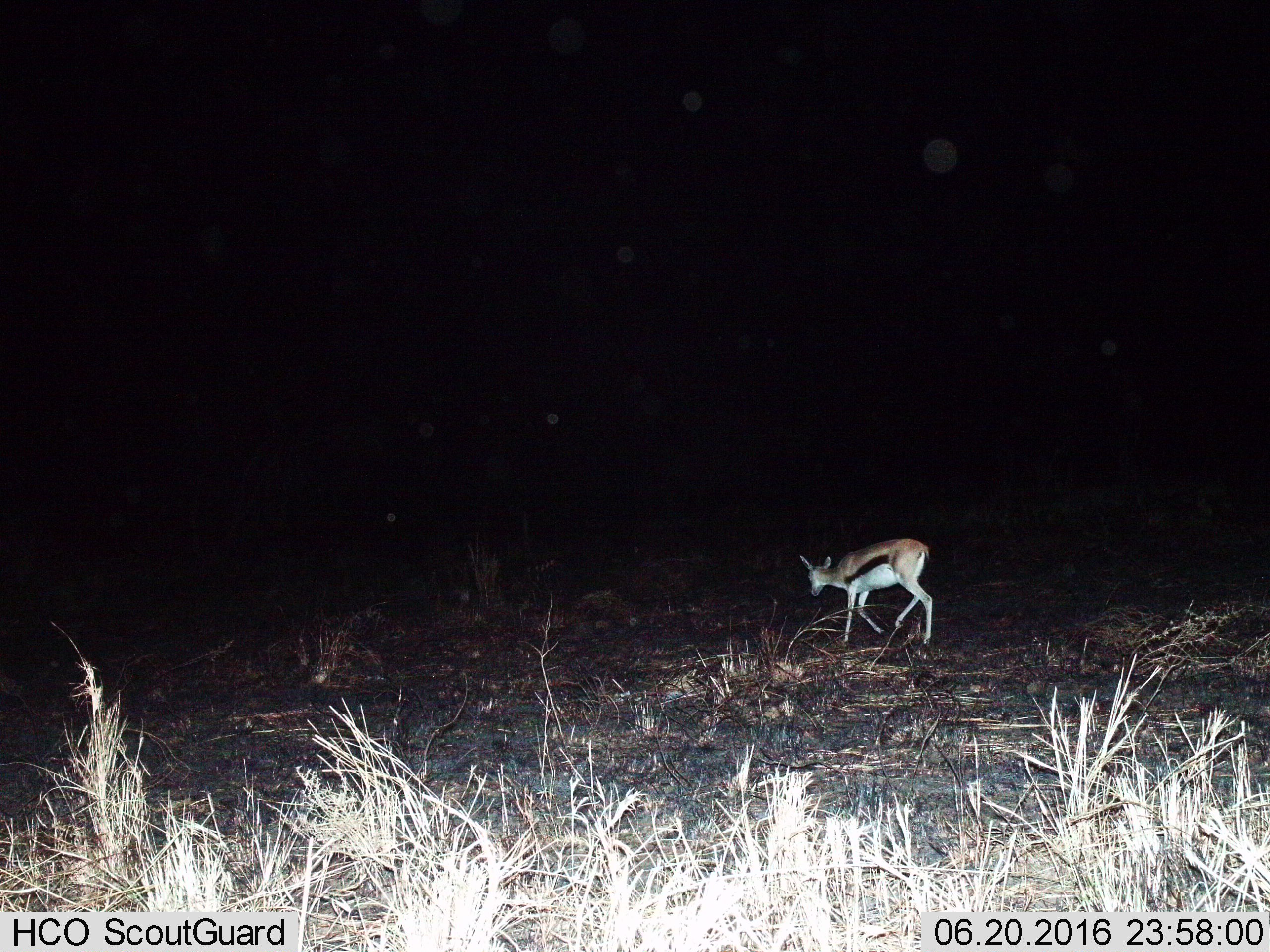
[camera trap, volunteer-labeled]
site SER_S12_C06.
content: unidentified animal